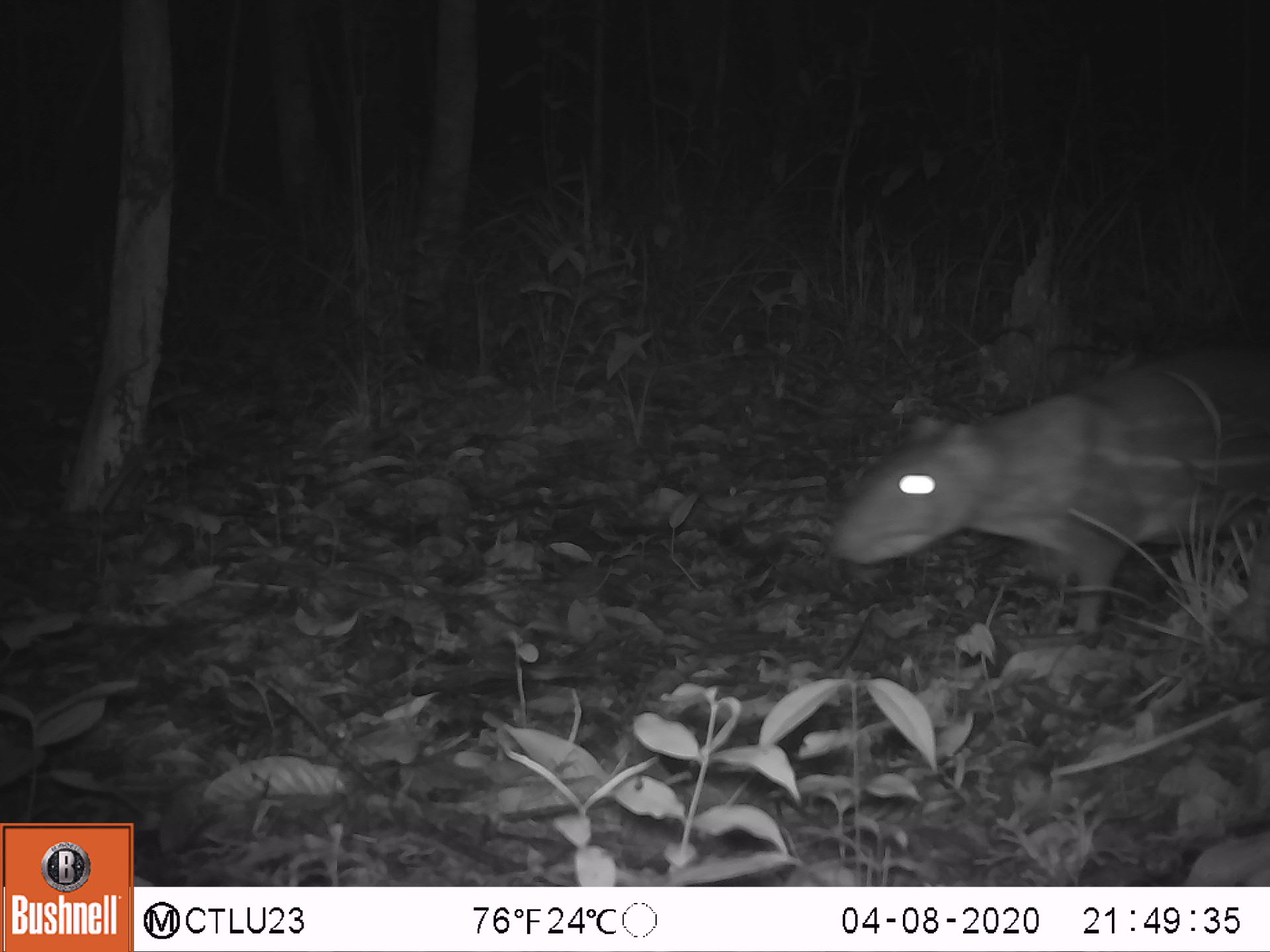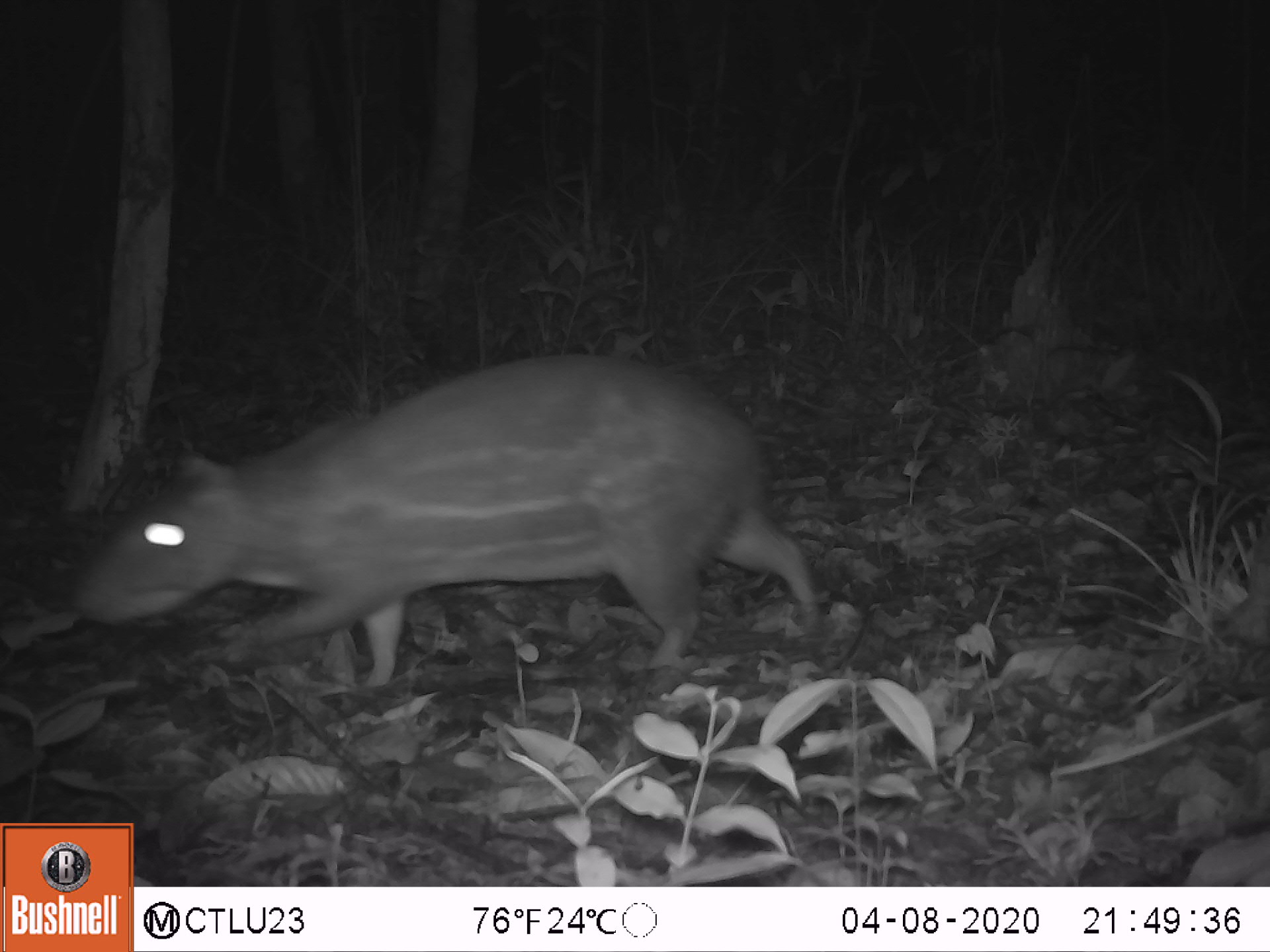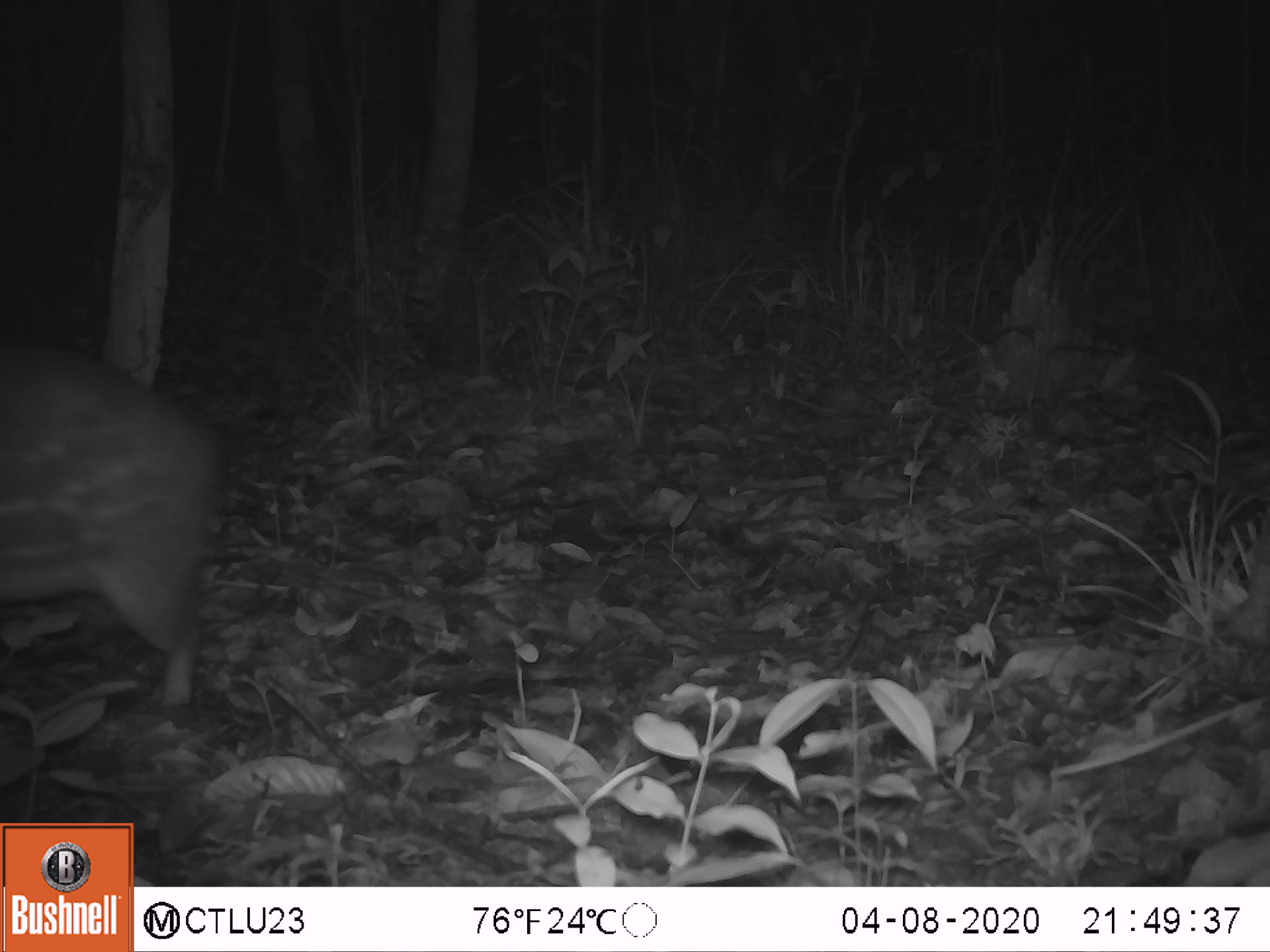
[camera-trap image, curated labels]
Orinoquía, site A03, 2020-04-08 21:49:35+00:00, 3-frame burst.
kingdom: Animalia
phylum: Chordata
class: Mammalia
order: Rodentia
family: Cuniculidae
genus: Cuniculus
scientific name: Cuniculus paca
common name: spotted paca